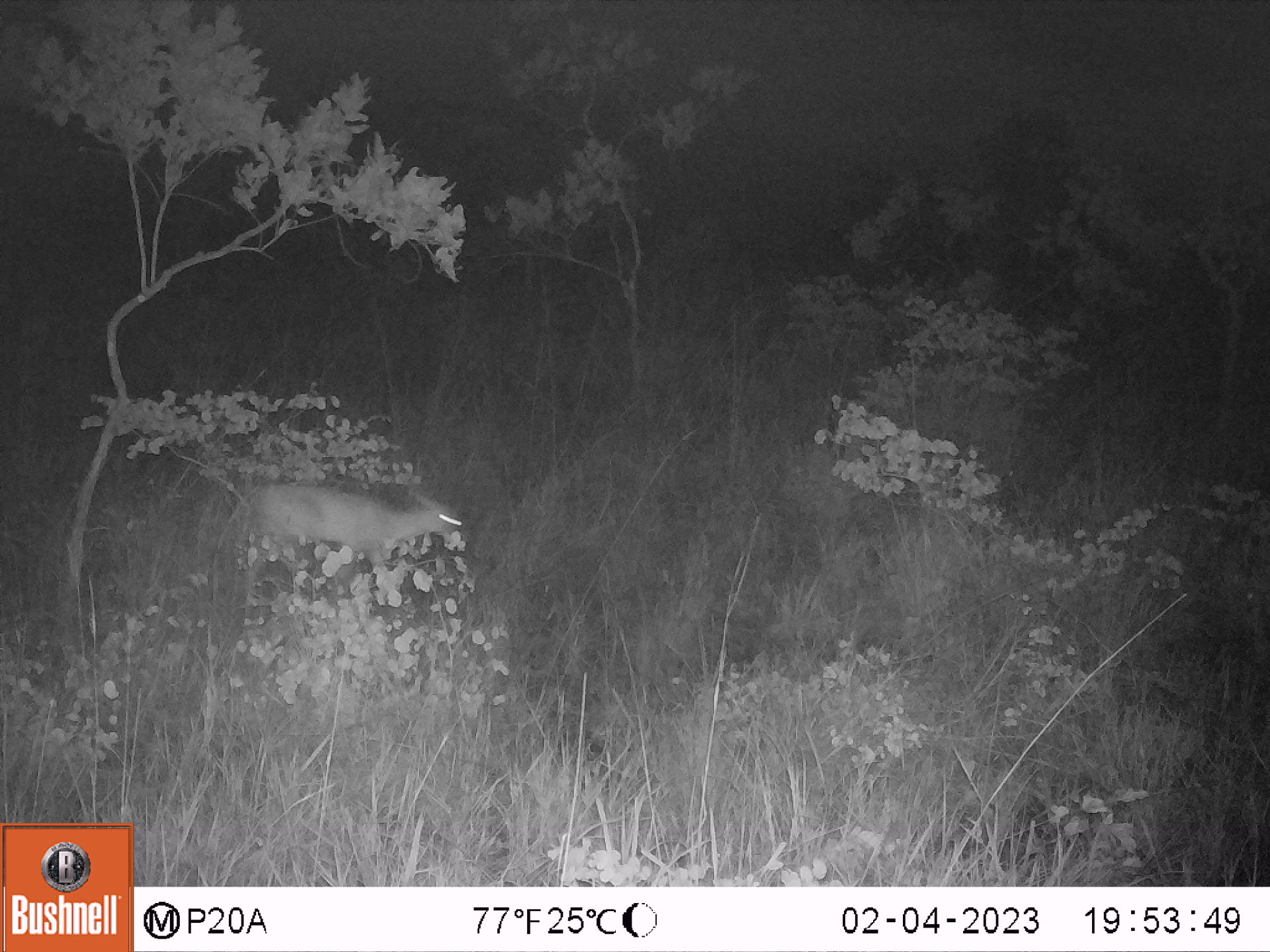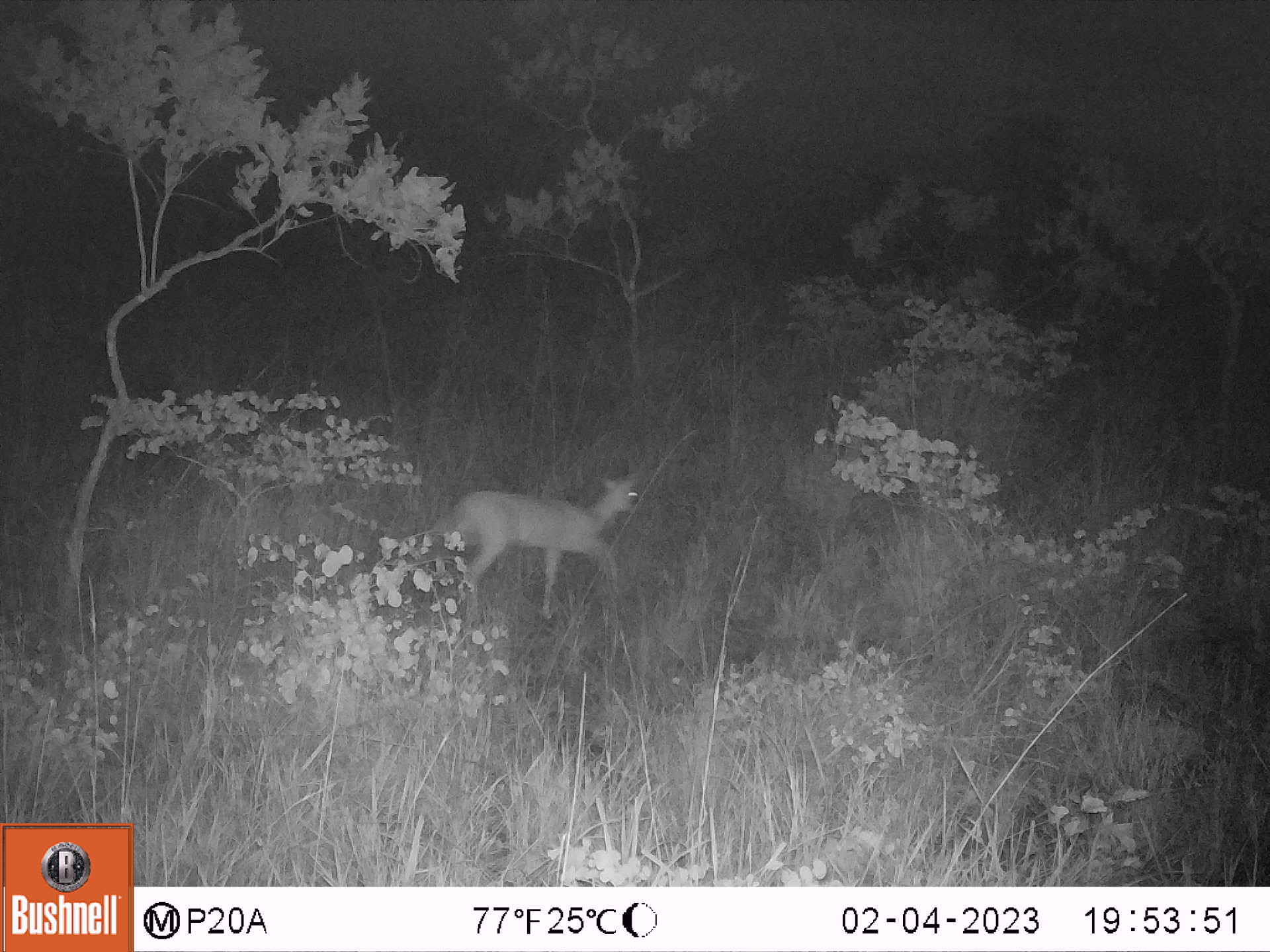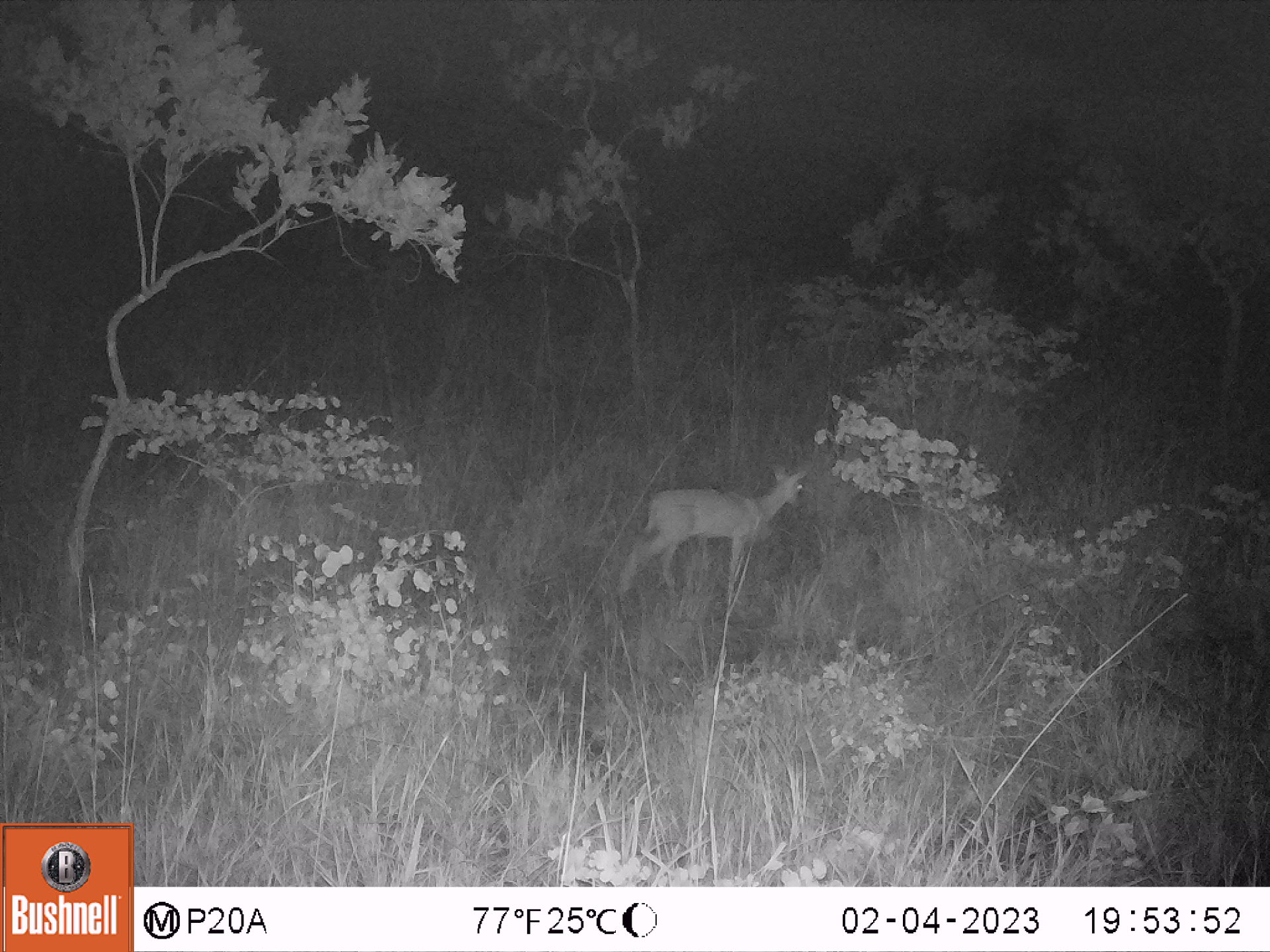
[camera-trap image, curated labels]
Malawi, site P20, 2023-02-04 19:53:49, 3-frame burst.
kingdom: Animalia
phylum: Chordata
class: Mammalia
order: Artiodactyla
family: Bovidae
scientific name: Antilopinae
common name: small antelope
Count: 1.